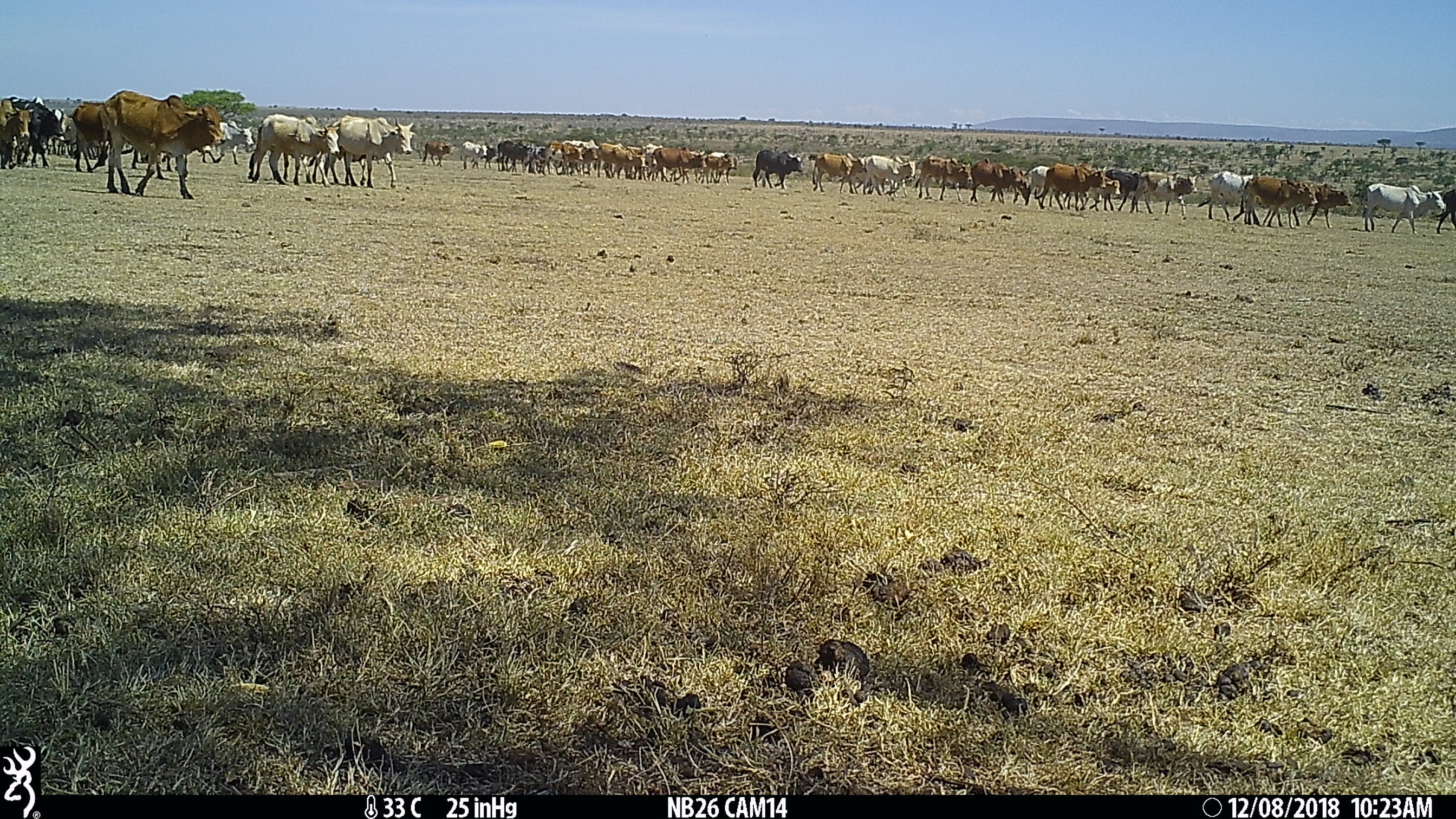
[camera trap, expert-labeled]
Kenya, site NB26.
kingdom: Animalia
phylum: Chordata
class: Mammalia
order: Artiodactyla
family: Bovidae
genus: Bos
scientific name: Bos taurus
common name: cattle